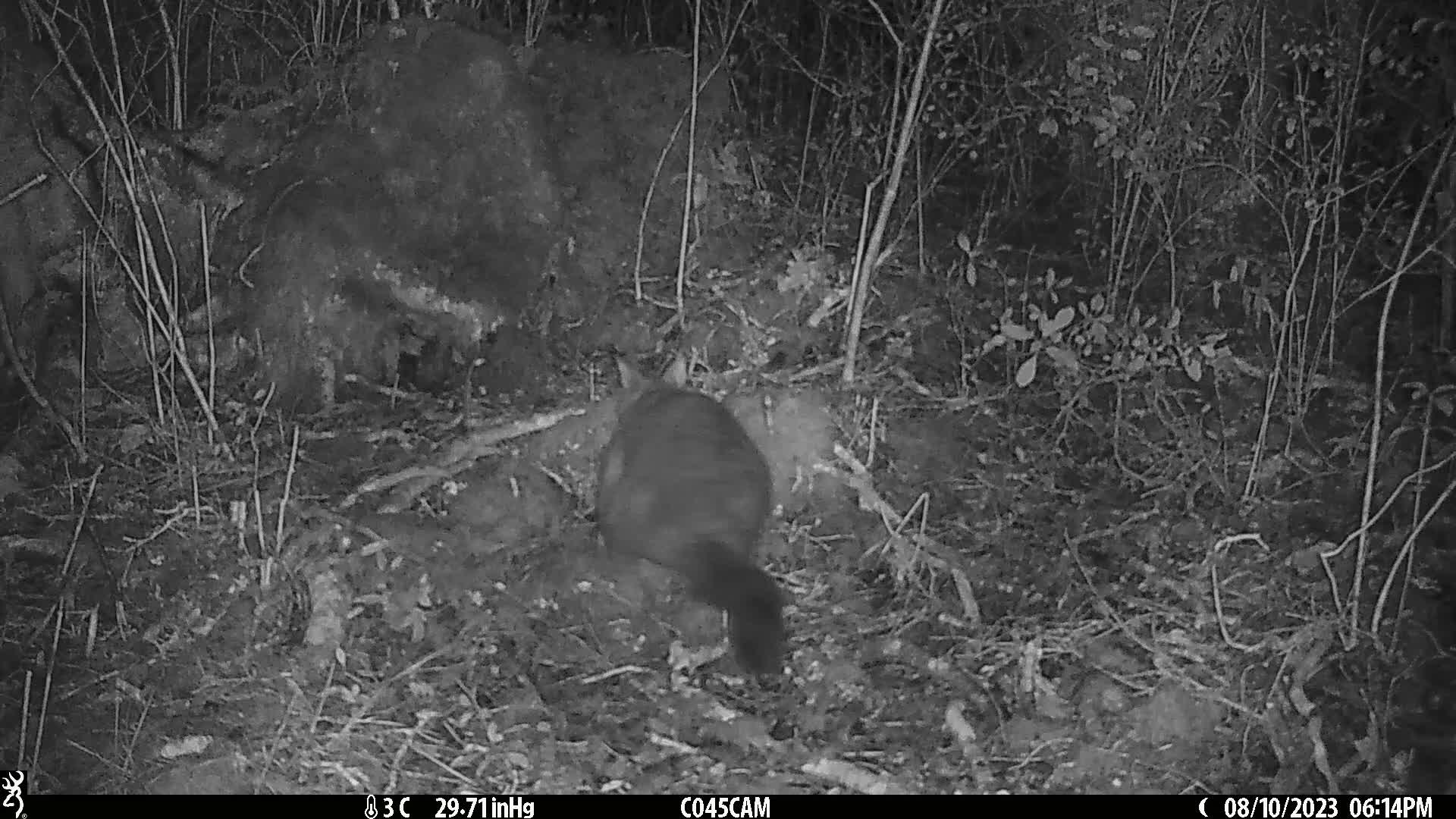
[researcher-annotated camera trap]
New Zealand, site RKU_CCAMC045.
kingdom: Animalia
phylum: Chordata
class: Mammalia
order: Diprotodontia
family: Phalangeridae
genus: Trichosurus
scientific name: Trichosurus vulpecula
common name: common brushtail possum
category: possum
Possum (common brushtail possum) (Trichosurus vulpecula).